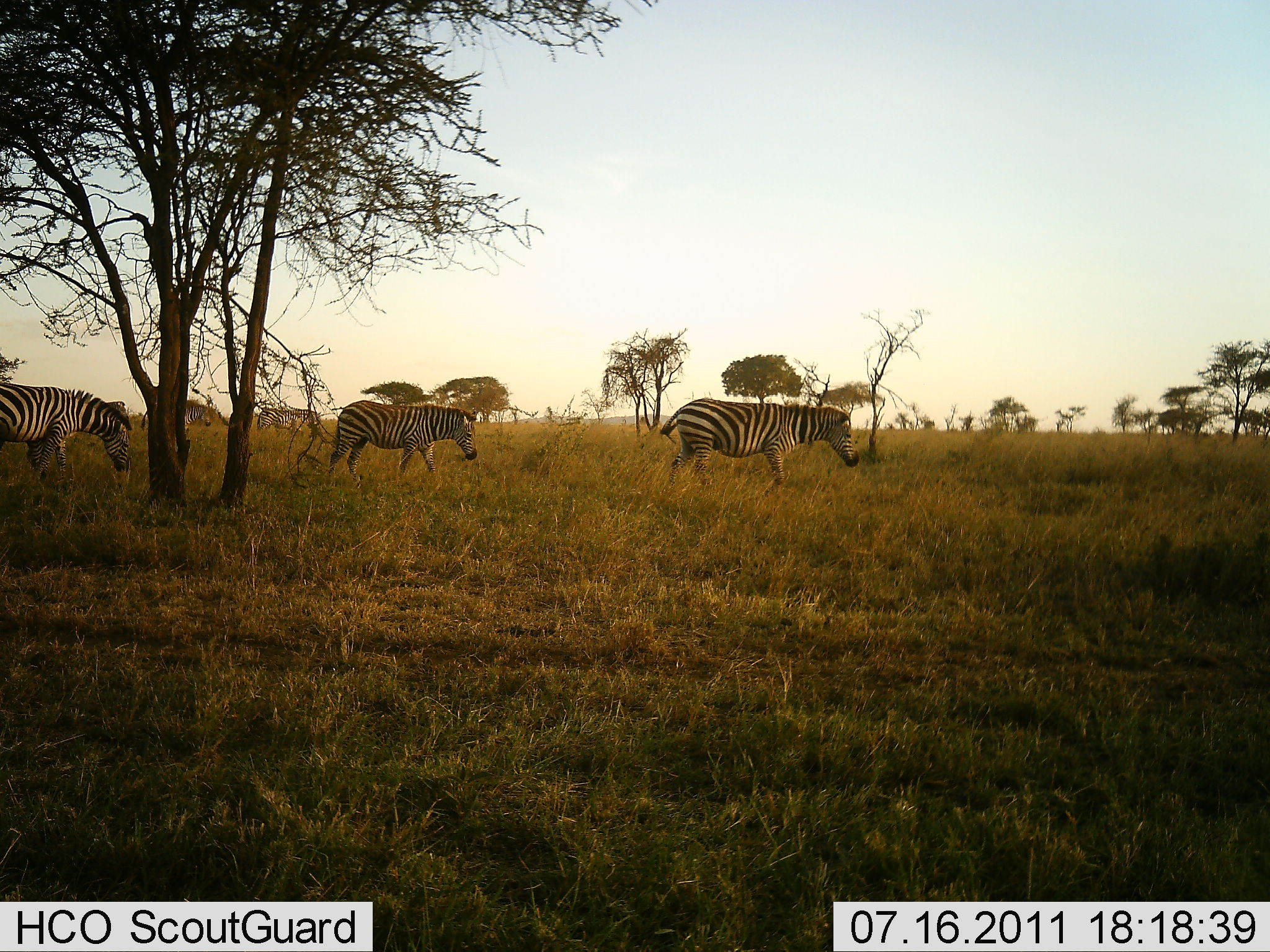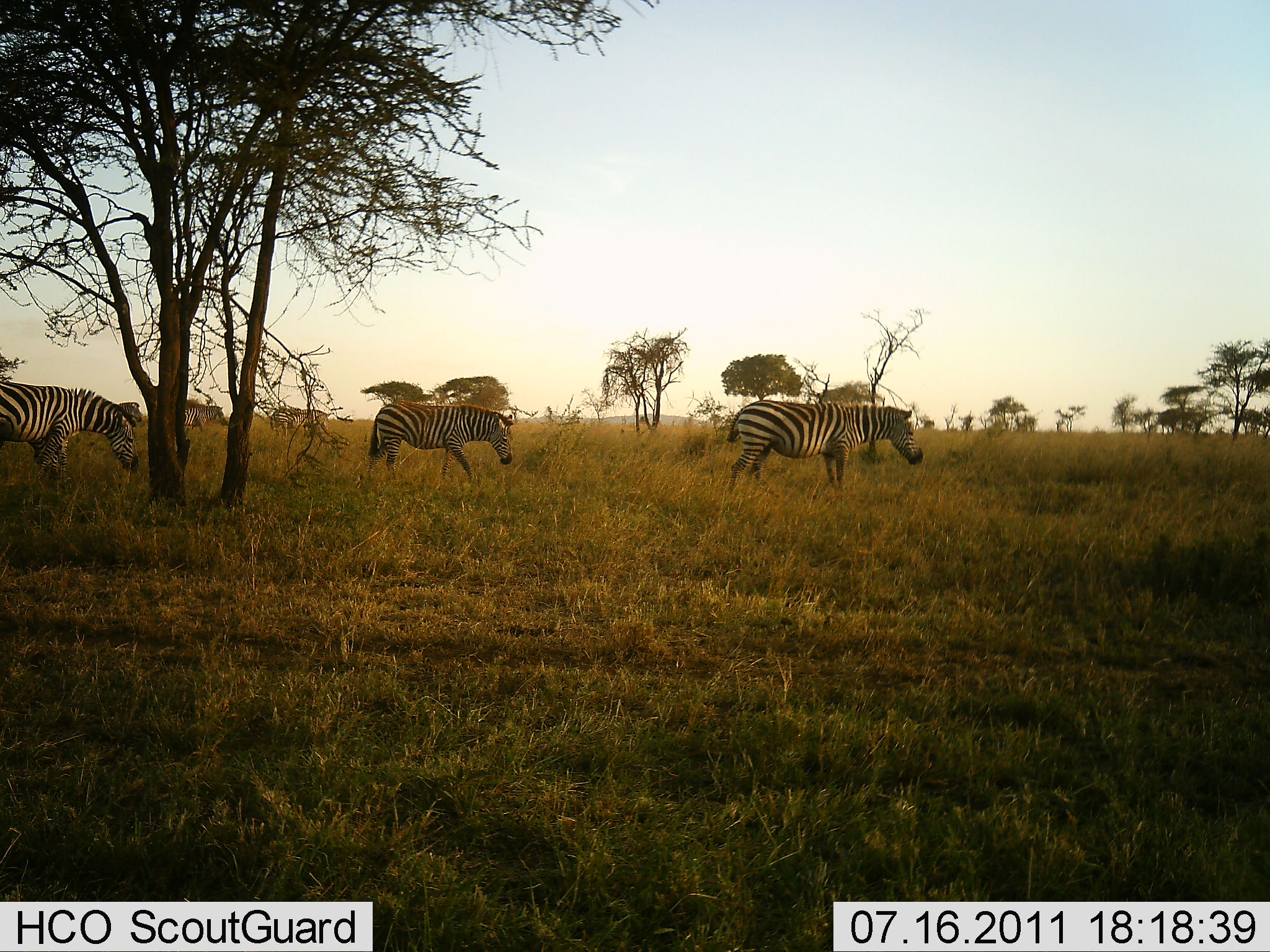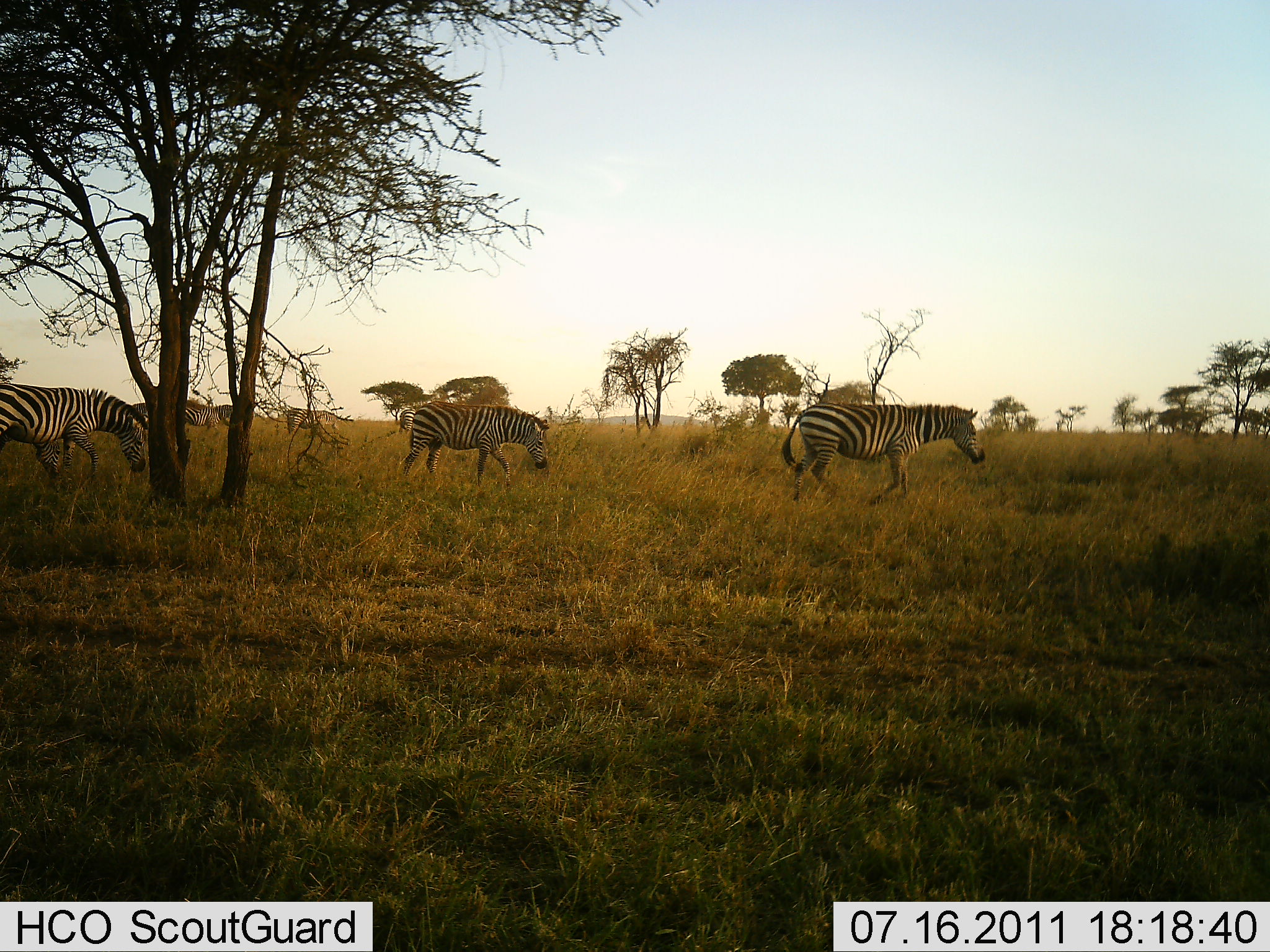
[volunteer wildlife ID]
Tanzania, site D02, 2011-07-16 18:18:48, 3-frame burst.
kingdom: Animalia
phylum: Chordata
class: Mammalia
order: Perissodactyla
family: Equidae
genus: Equus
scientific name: Equus quagga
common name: plains zebra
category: zebra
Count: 4.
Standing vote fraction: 9%.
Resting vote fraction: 0%.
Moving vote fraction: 91%.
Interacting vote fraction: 0%.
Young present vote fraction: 0%.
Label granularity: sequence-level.